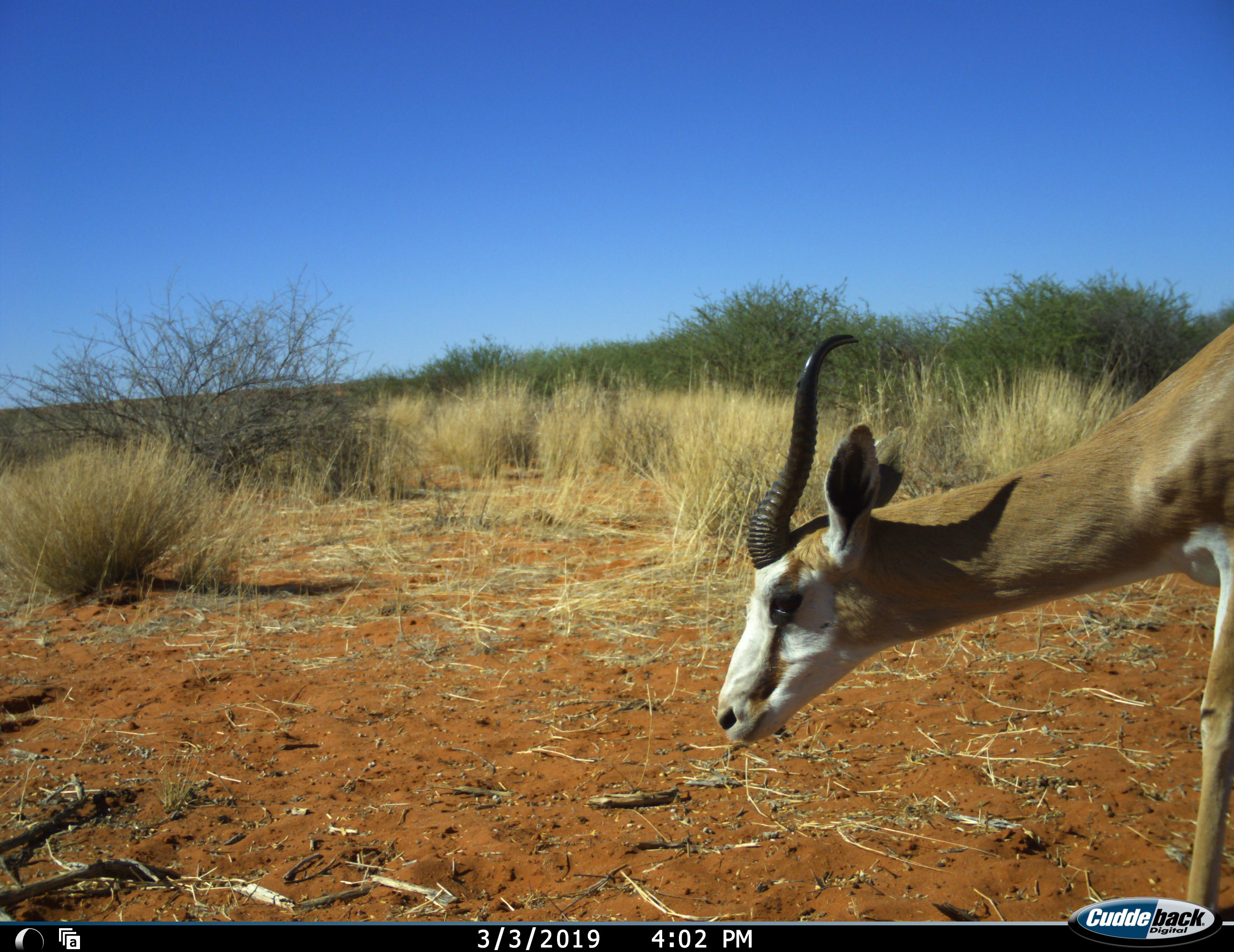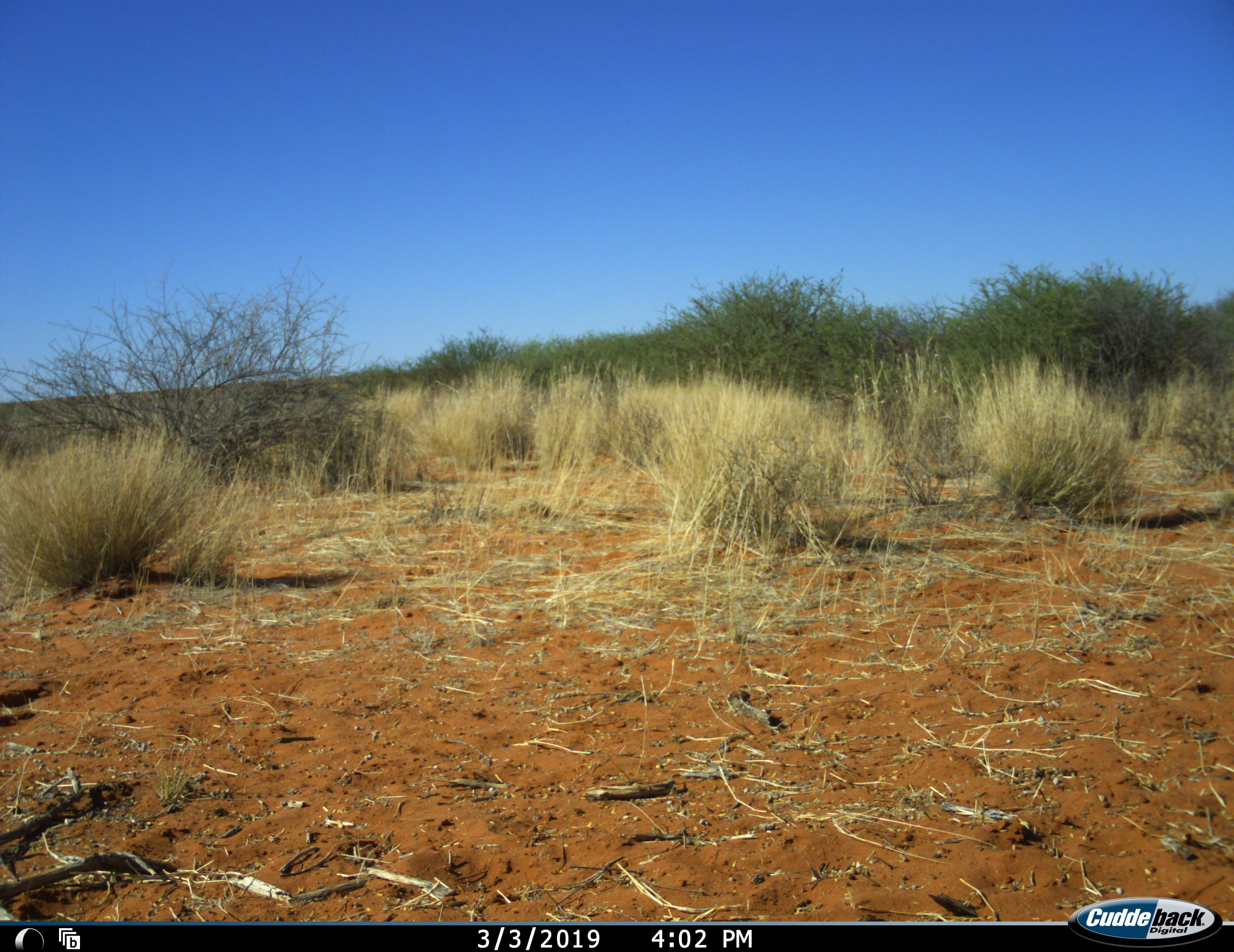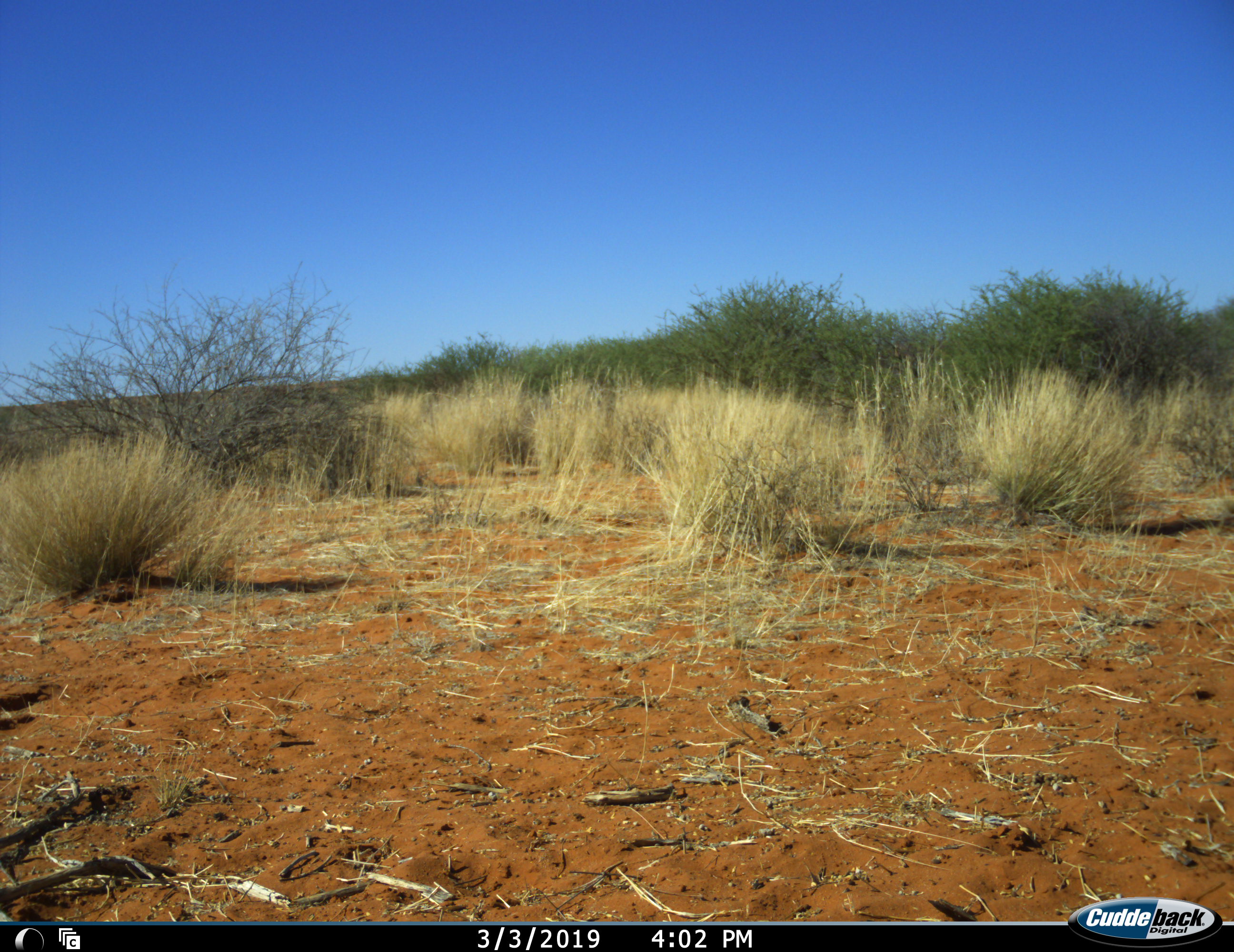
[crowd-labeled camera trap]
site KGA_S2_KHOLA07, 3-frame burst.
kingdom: Animalia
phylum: Chordata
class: Mammalia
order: Artiodactyla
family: Bovidae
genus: Antidorcas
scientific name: Antidorcas marsupialis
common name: springbok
Springbok (Antidorcas marsupialis), count 1. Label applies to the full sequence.